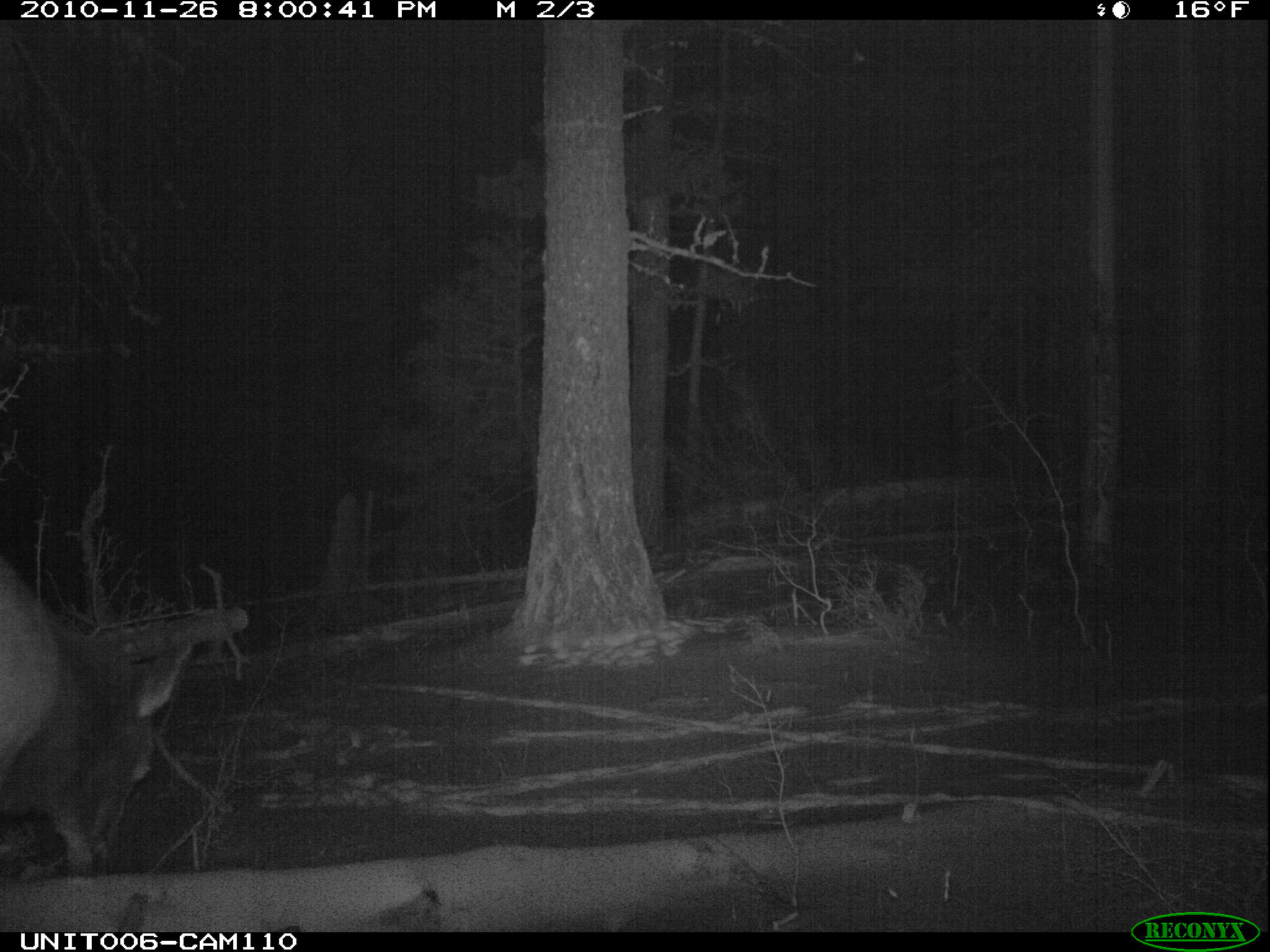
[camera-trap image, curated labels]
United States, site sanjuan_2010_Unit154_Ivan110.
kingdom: Animalia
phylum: Chordata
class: Mammalia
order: Artiodactyla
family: Cervidae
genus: Cervus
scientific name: Cervus elaphus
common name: red deer